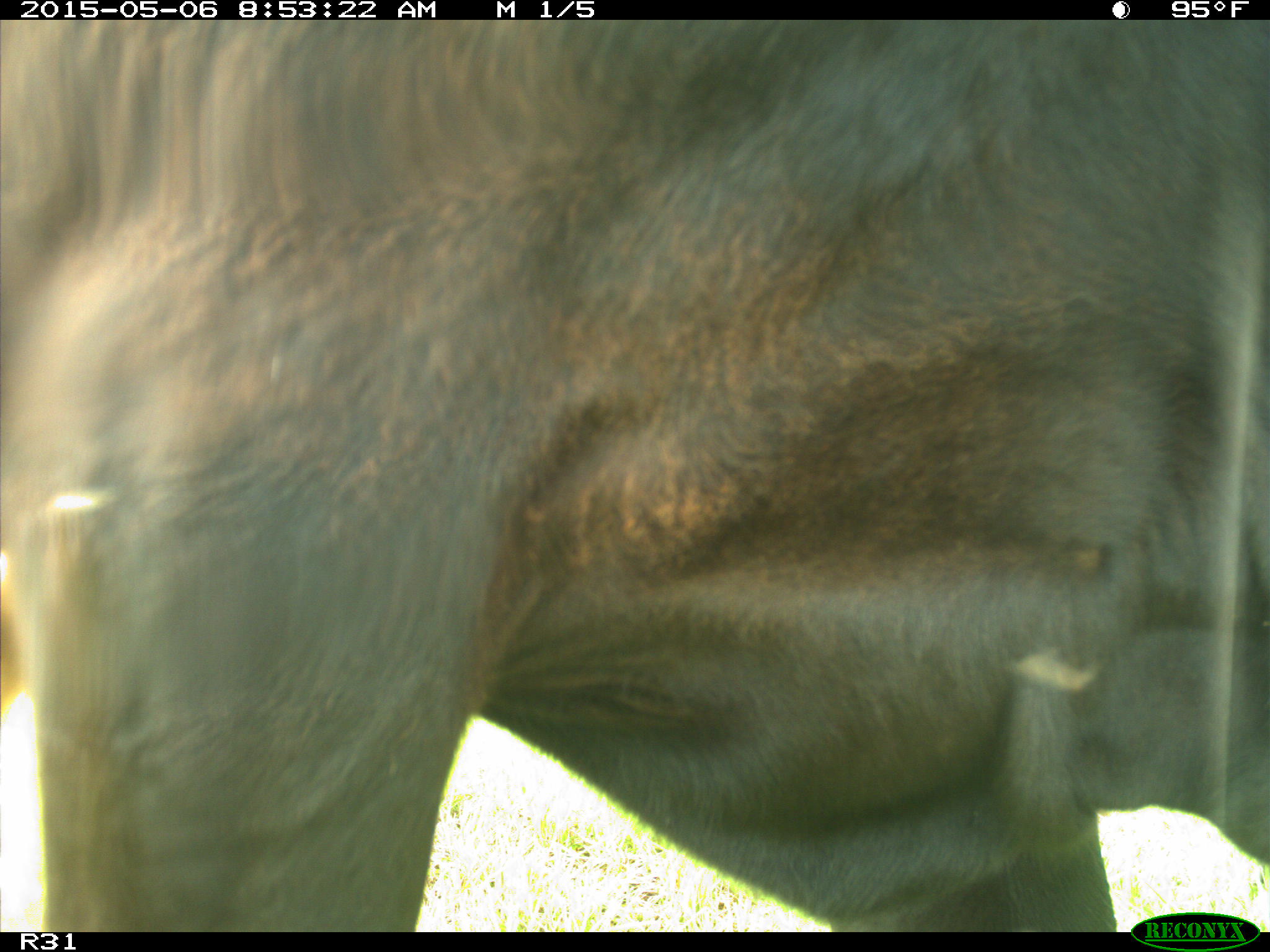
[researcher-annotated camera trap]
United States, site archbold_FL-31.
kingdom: Animalia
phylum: Chordata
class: Mammalia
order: Artiodactyla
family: Bovidae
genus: Bos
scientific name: Bos taurus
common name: domestic cow